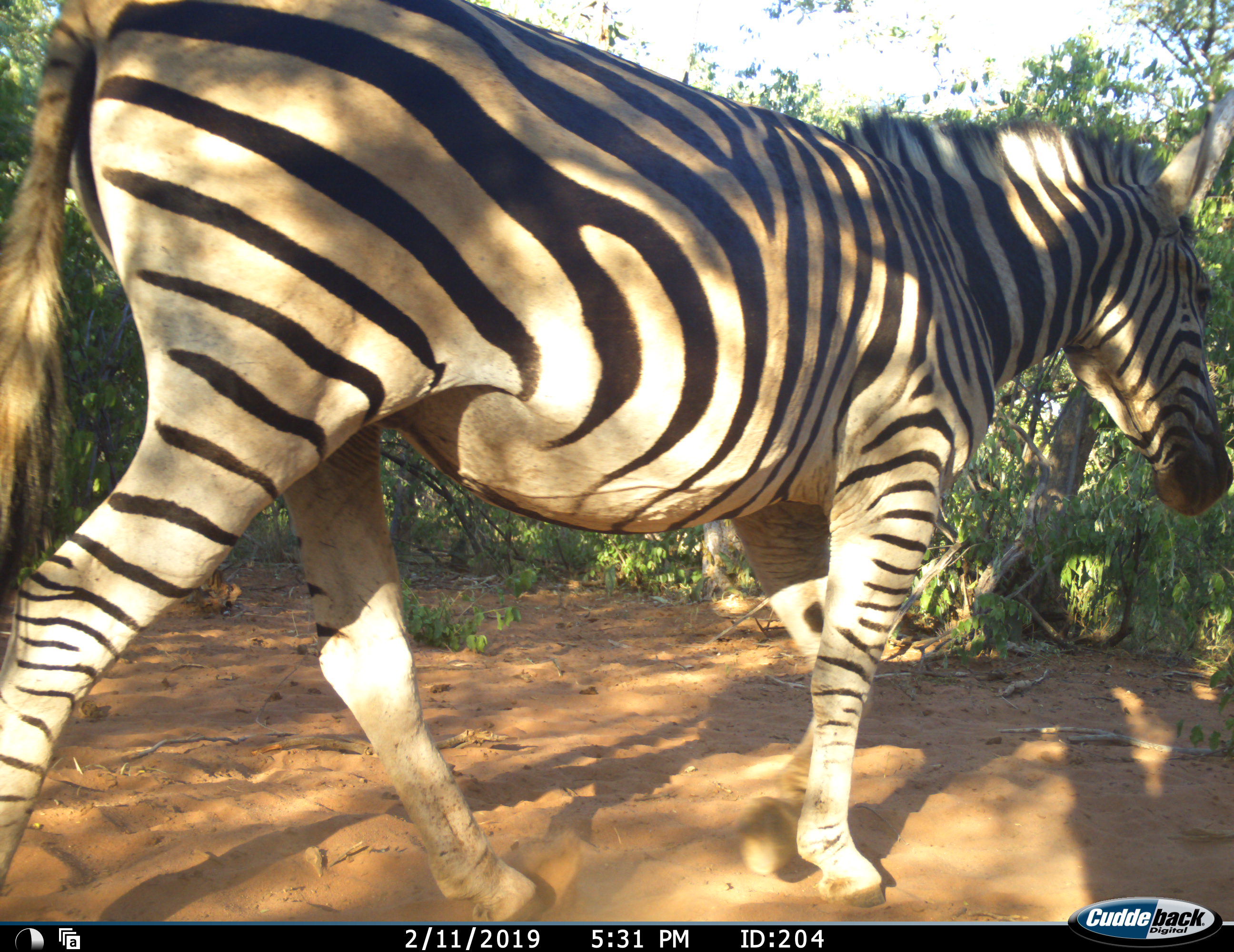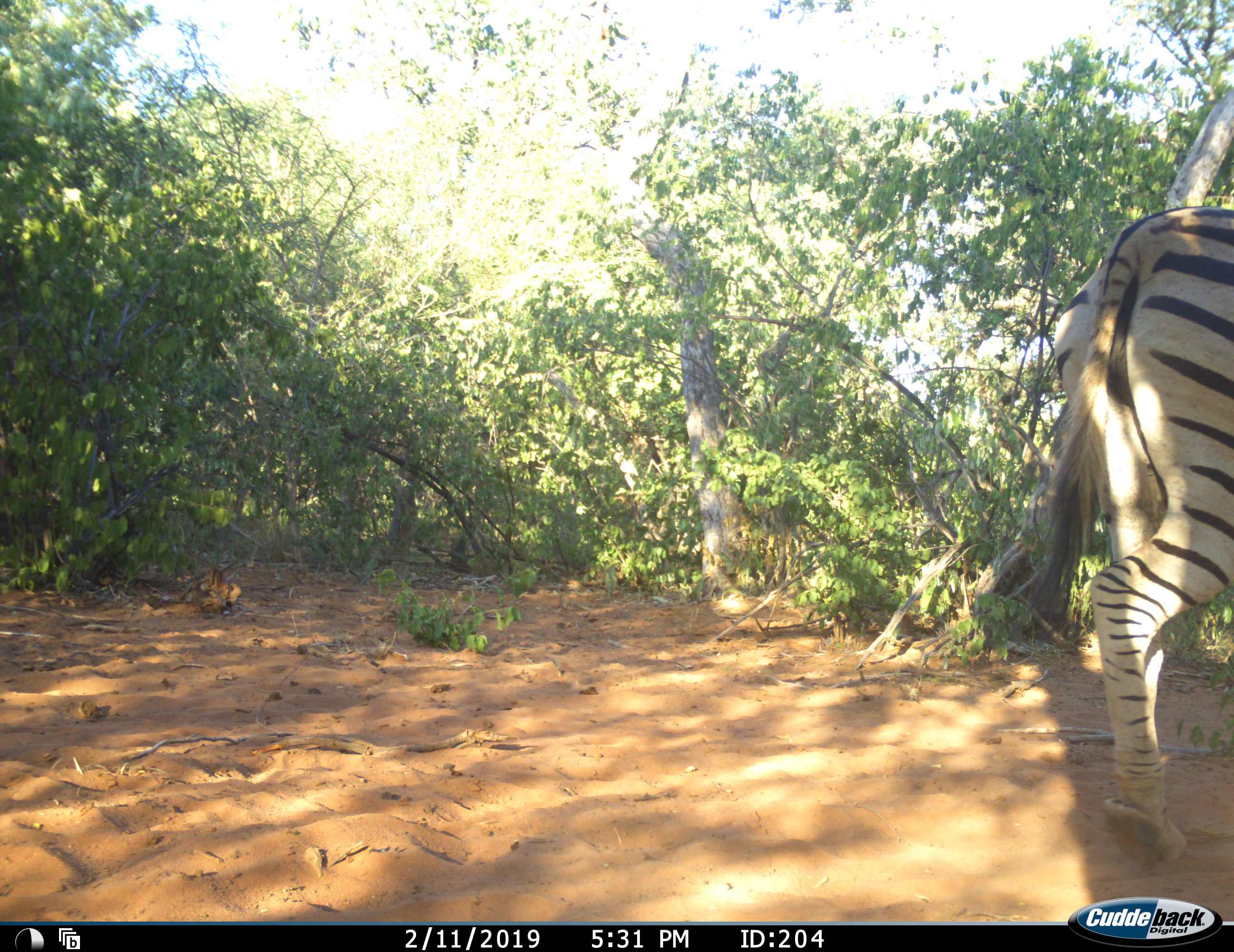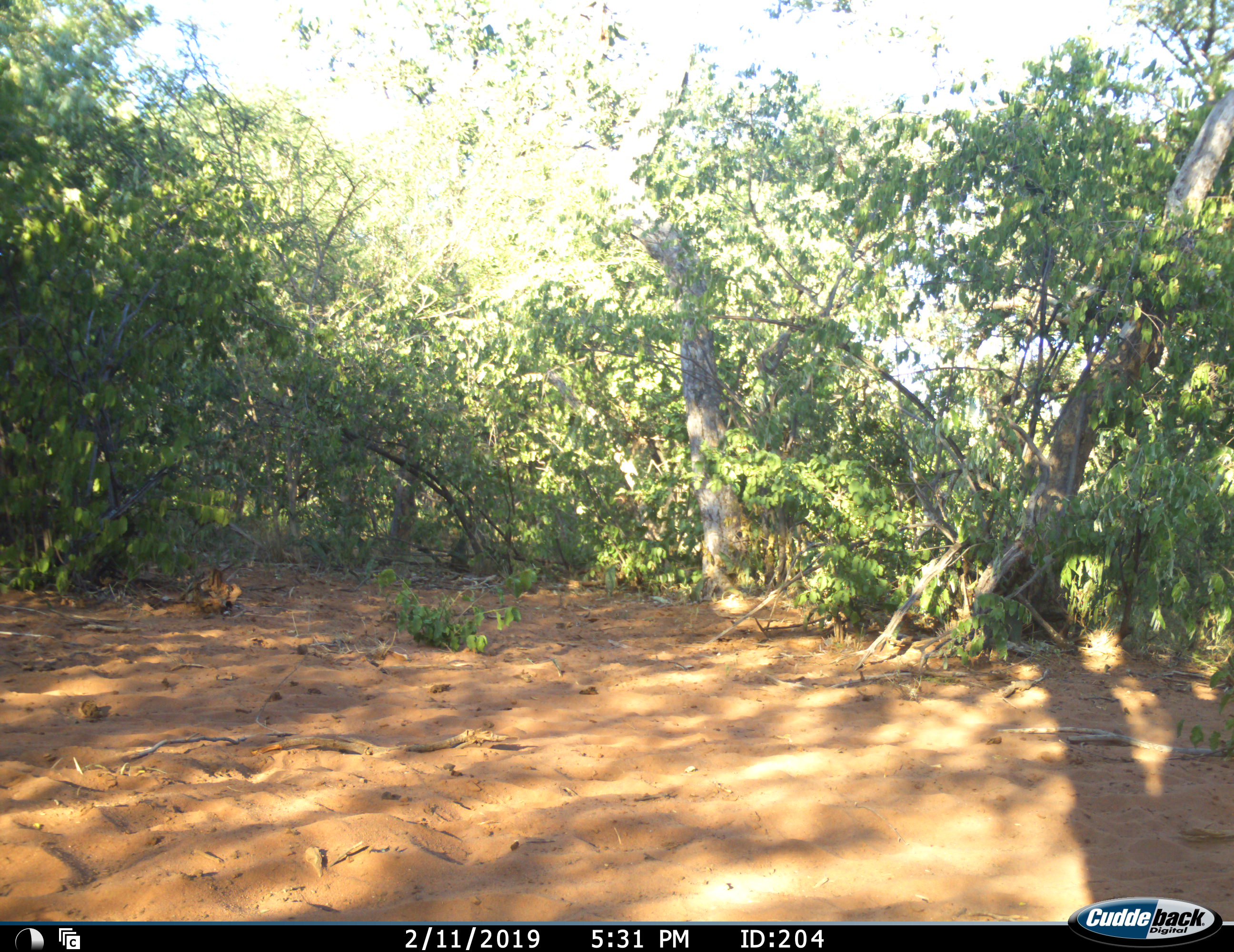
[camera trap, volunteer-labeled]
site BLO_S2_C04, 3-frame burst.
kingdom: Animalia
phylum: Chordata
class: Mammalia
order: Perissodactyla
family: Equidae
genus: Equus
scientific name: Equus quagga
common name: plains zebra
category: zebraplains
Zebraplains (plains zebra) (Equus quagga), count 1. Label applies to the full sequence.